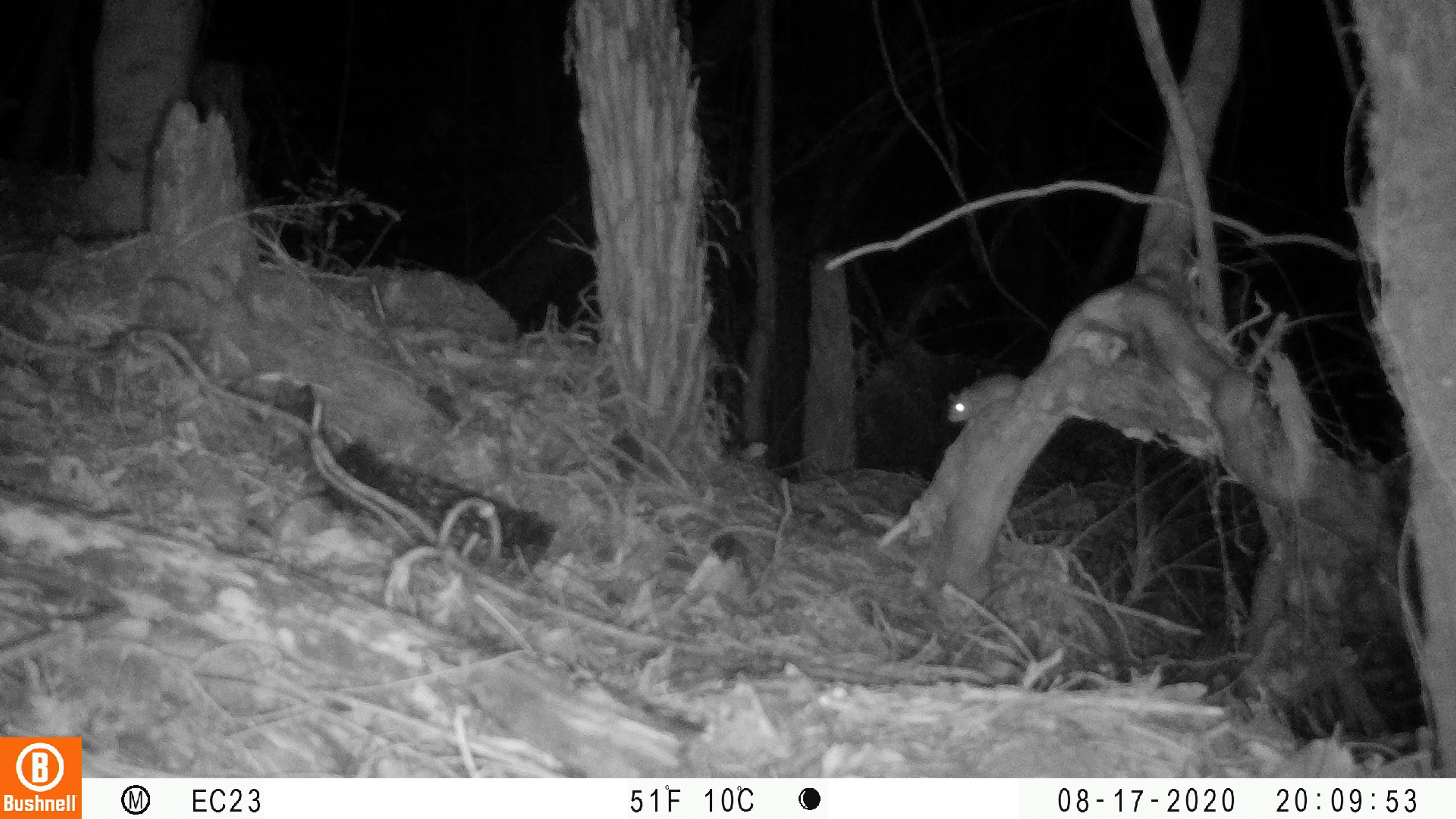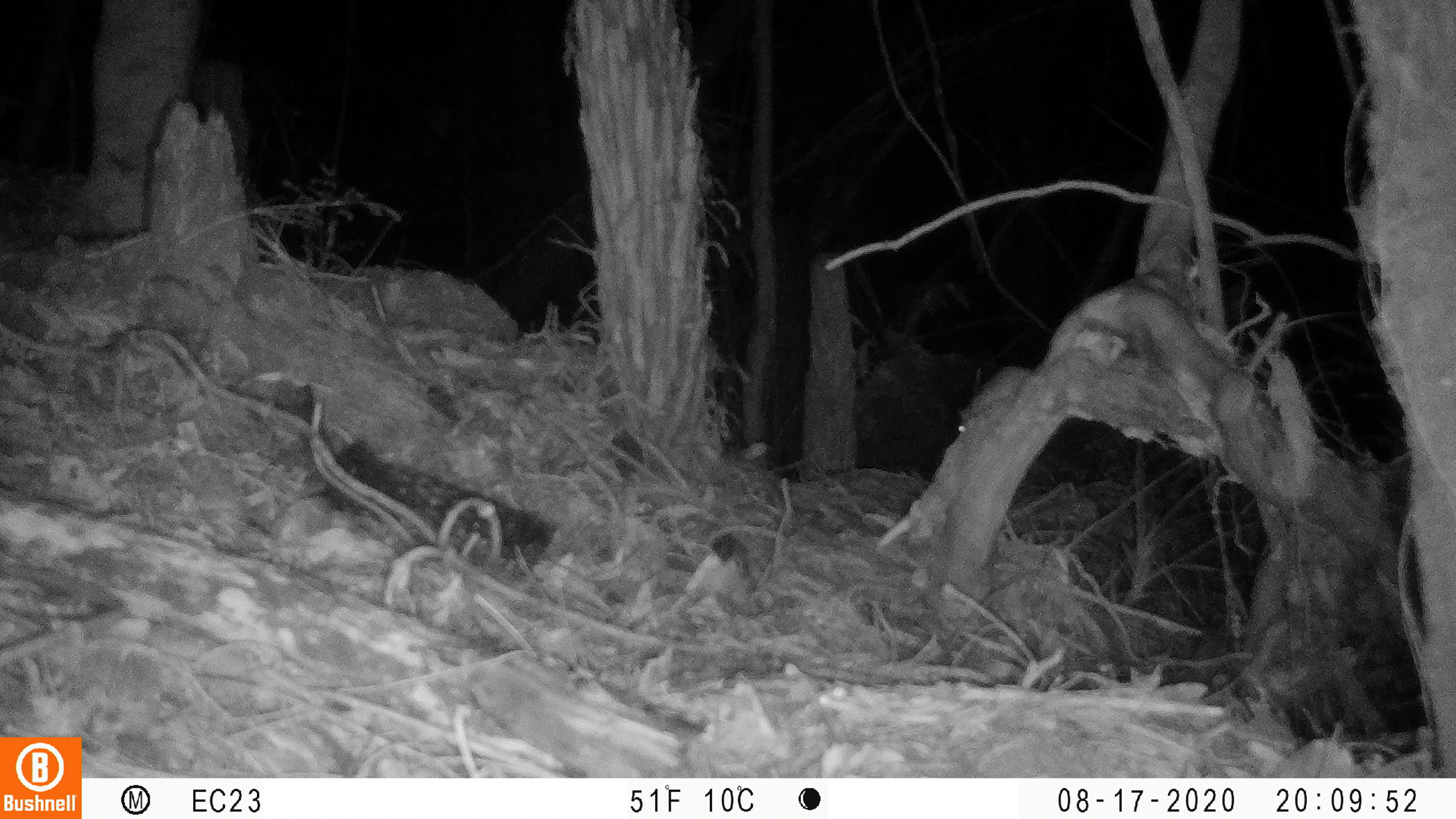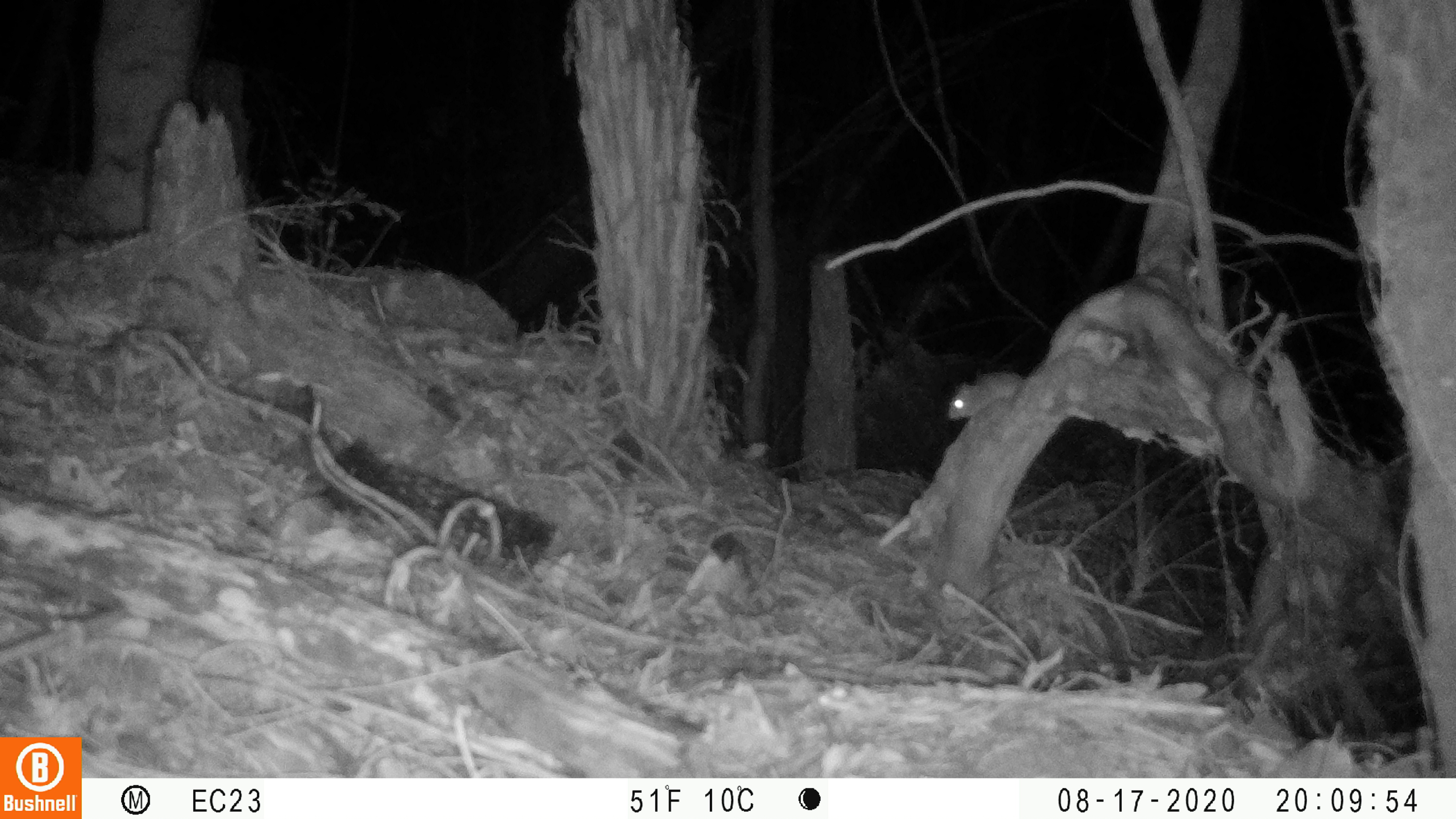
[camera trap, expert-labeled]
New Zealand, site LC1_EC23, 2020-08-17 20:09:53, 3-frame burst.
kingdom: Animalia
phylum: Chordata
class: Mammalia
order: Rodentia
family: Muridae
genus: Rattus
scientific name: Rattus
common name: rat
Rat (Rattus).